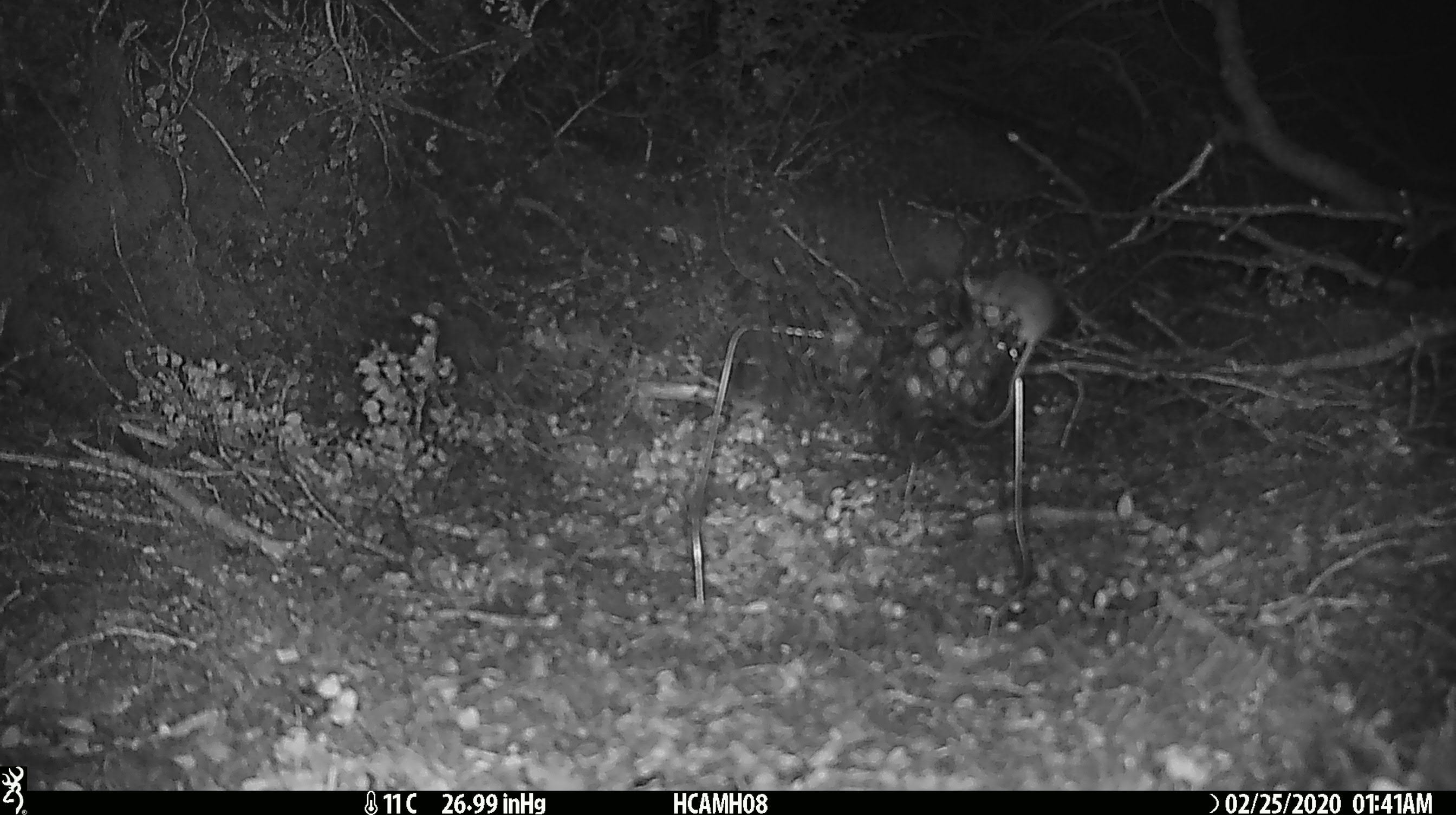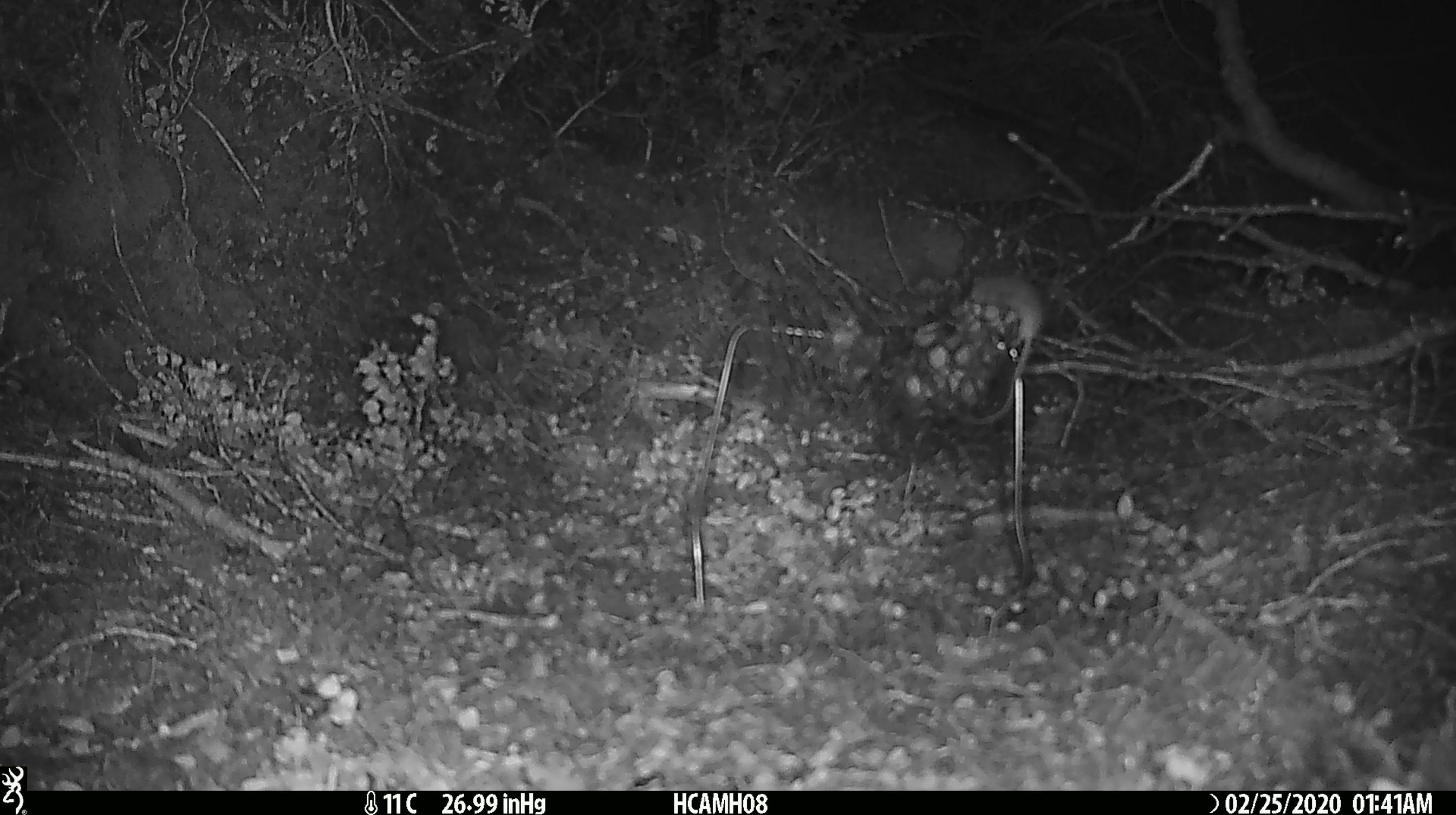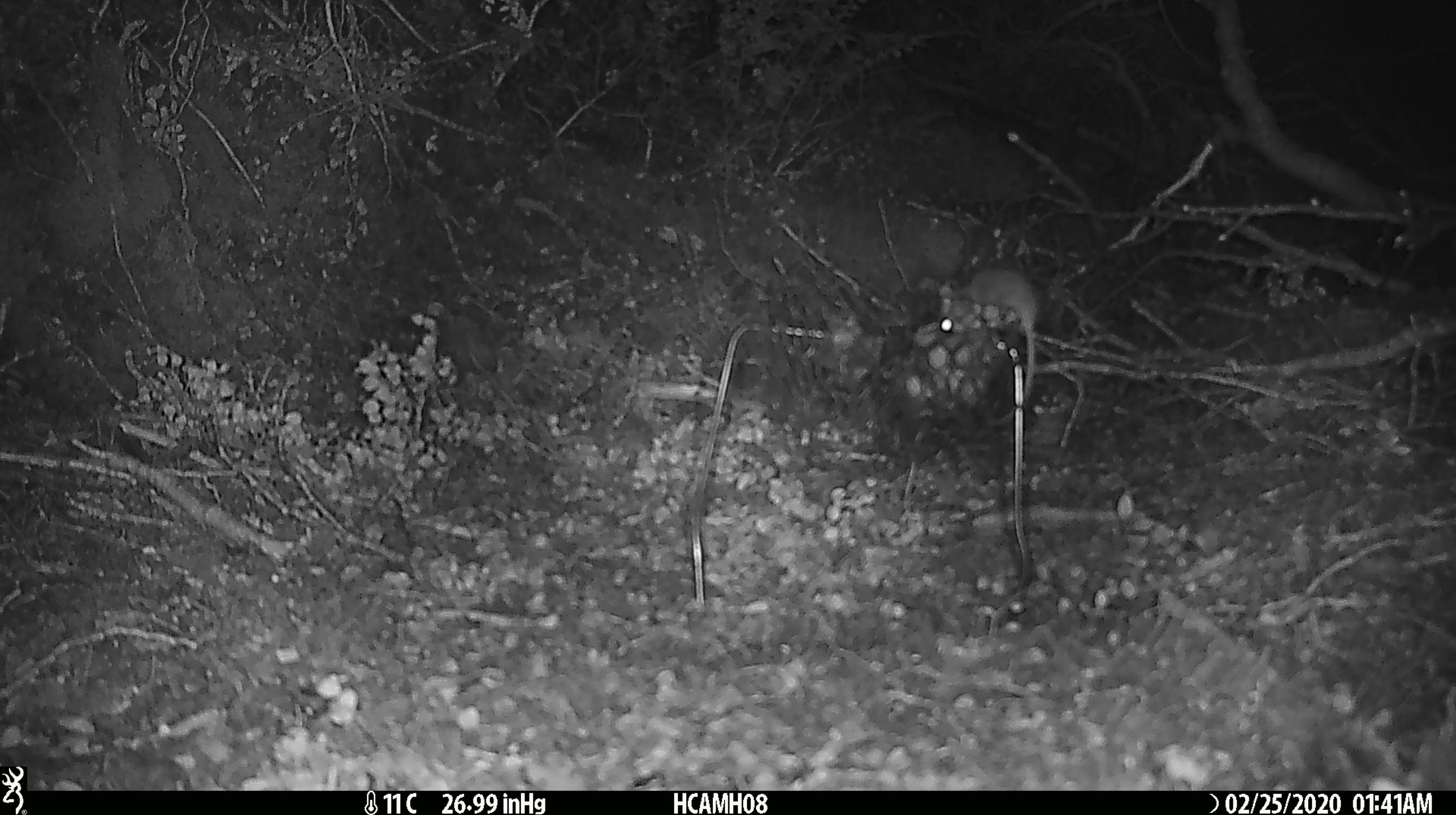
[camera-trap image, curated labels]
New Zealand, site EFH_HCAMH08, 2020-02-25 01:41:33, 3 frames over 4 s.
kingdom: Animalia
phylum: Chordata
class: Mammalia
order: Rodentia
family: Muridae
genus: Mus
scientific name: Mus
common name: mouse